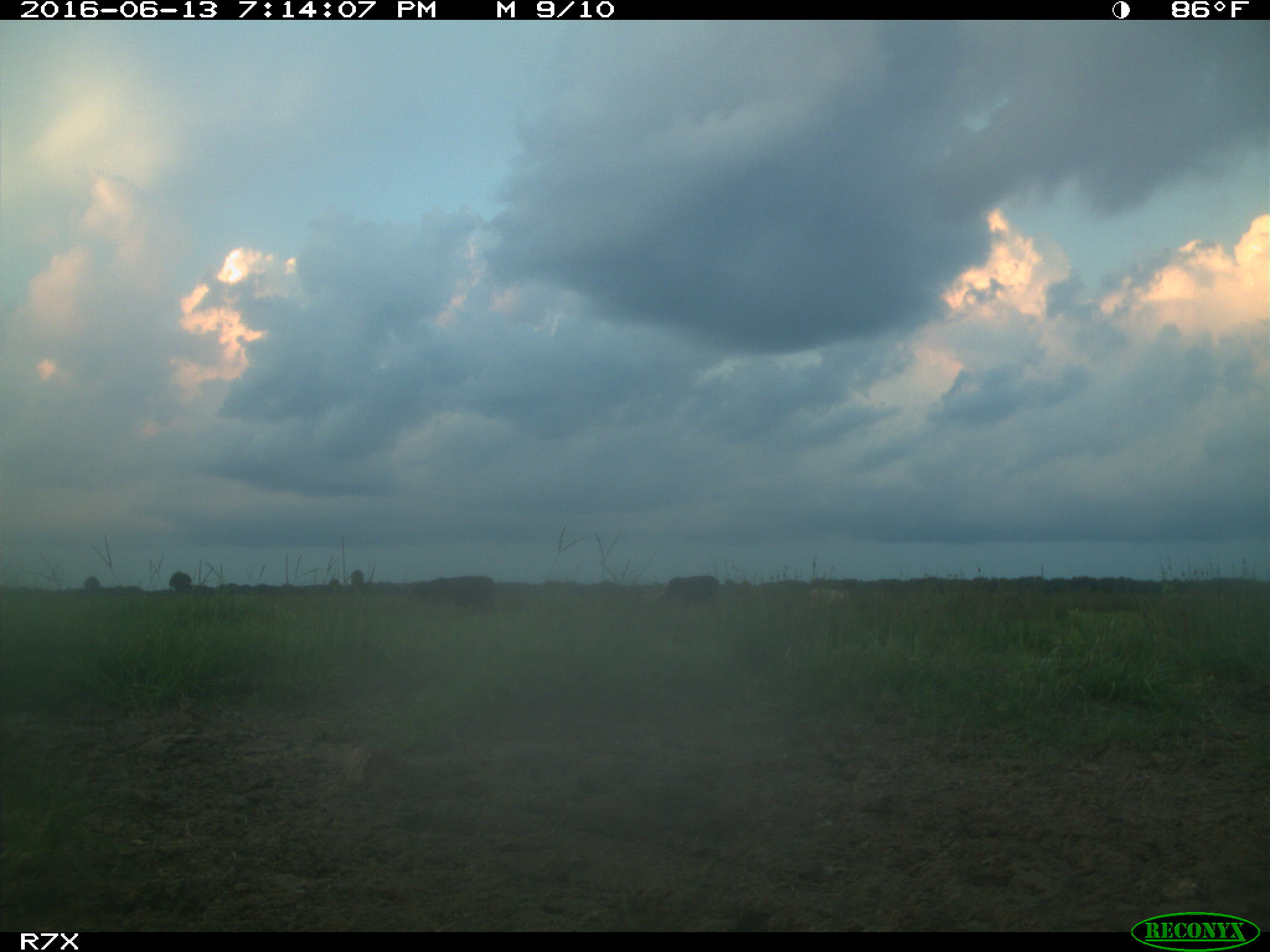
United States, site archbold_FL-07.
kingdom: Animalia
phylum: Chordata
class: Mammalia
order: Artiodactyla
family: Bovidae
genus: Bos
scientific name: Bos taurus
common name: domestic cow